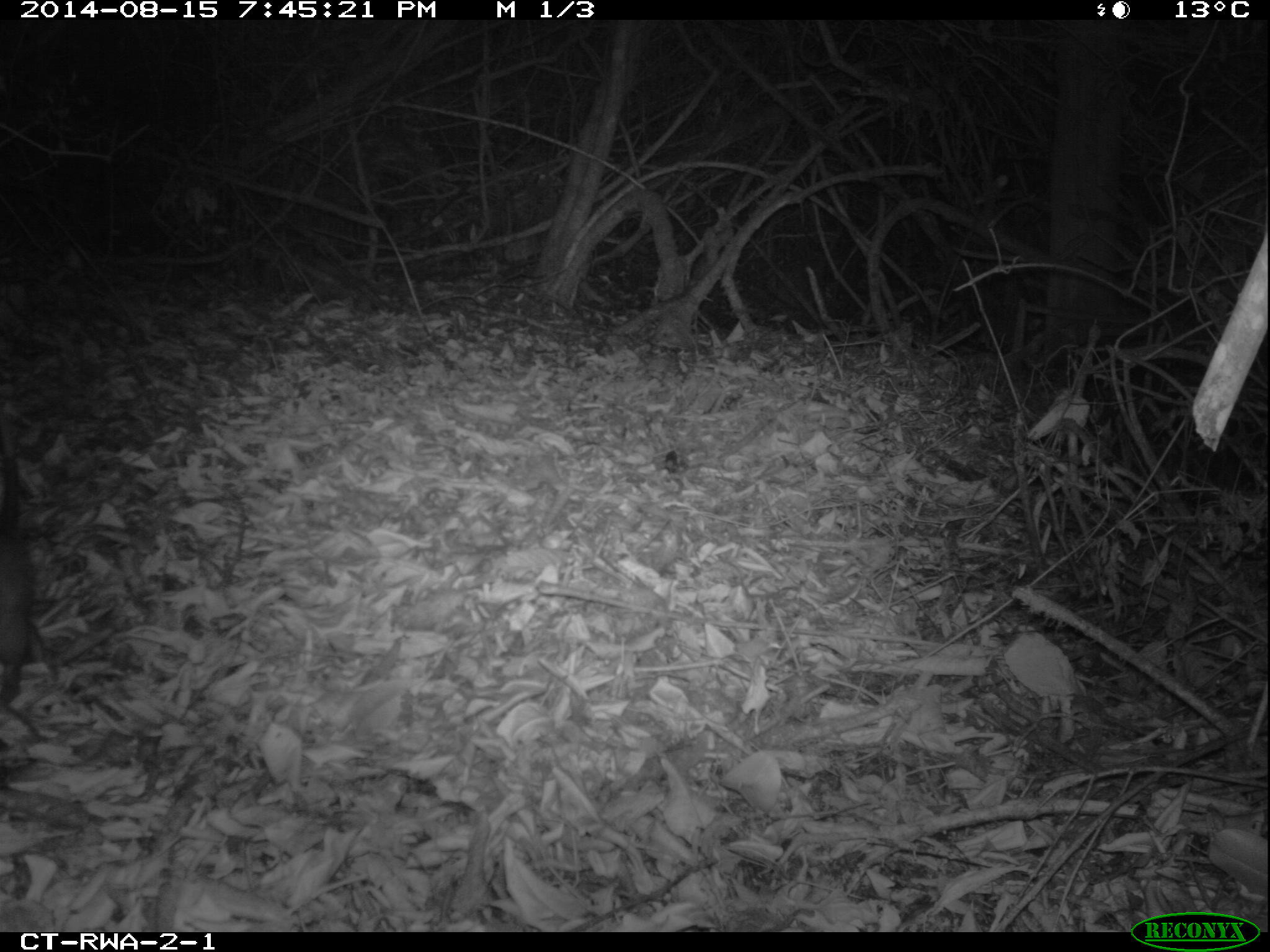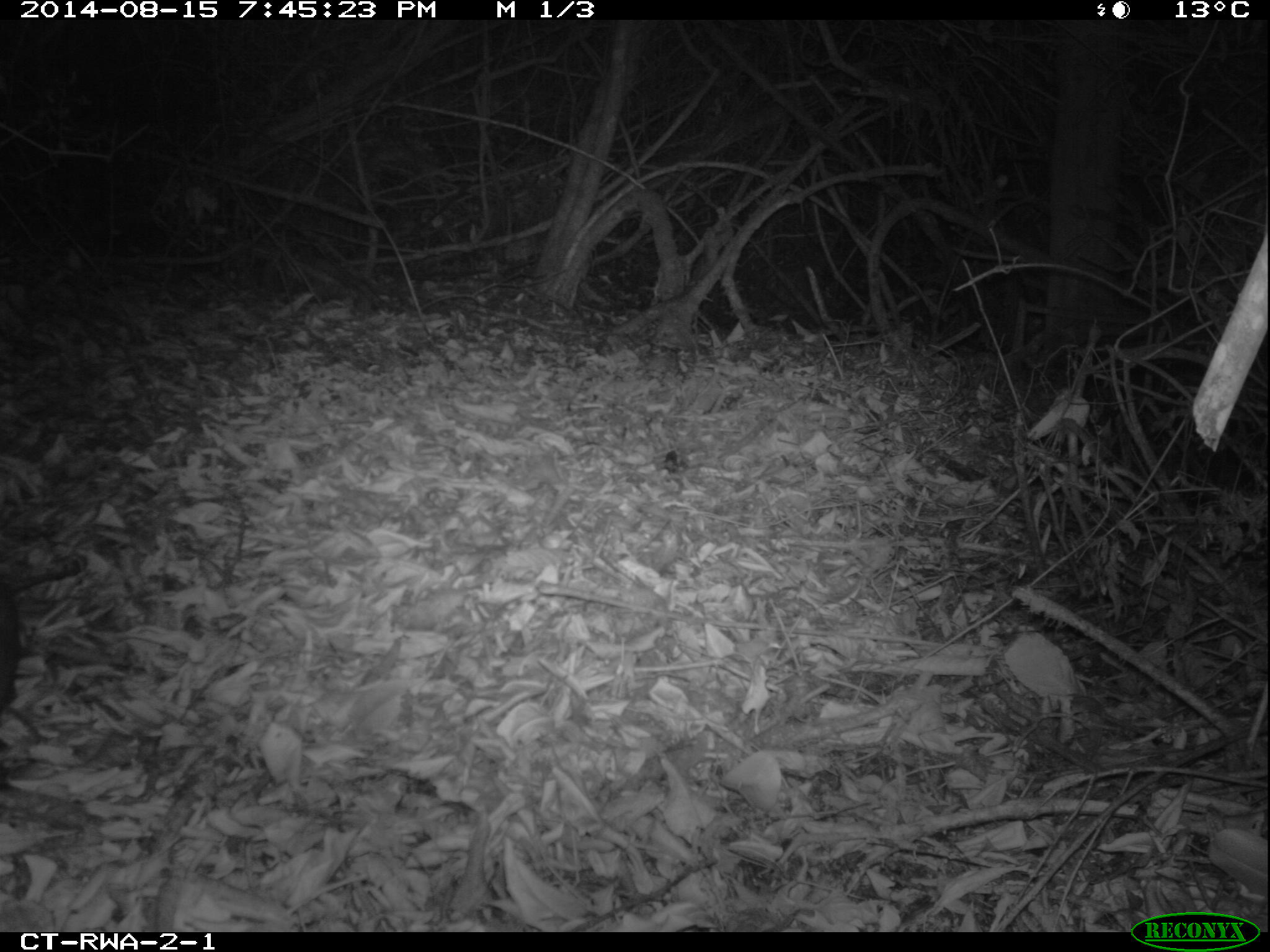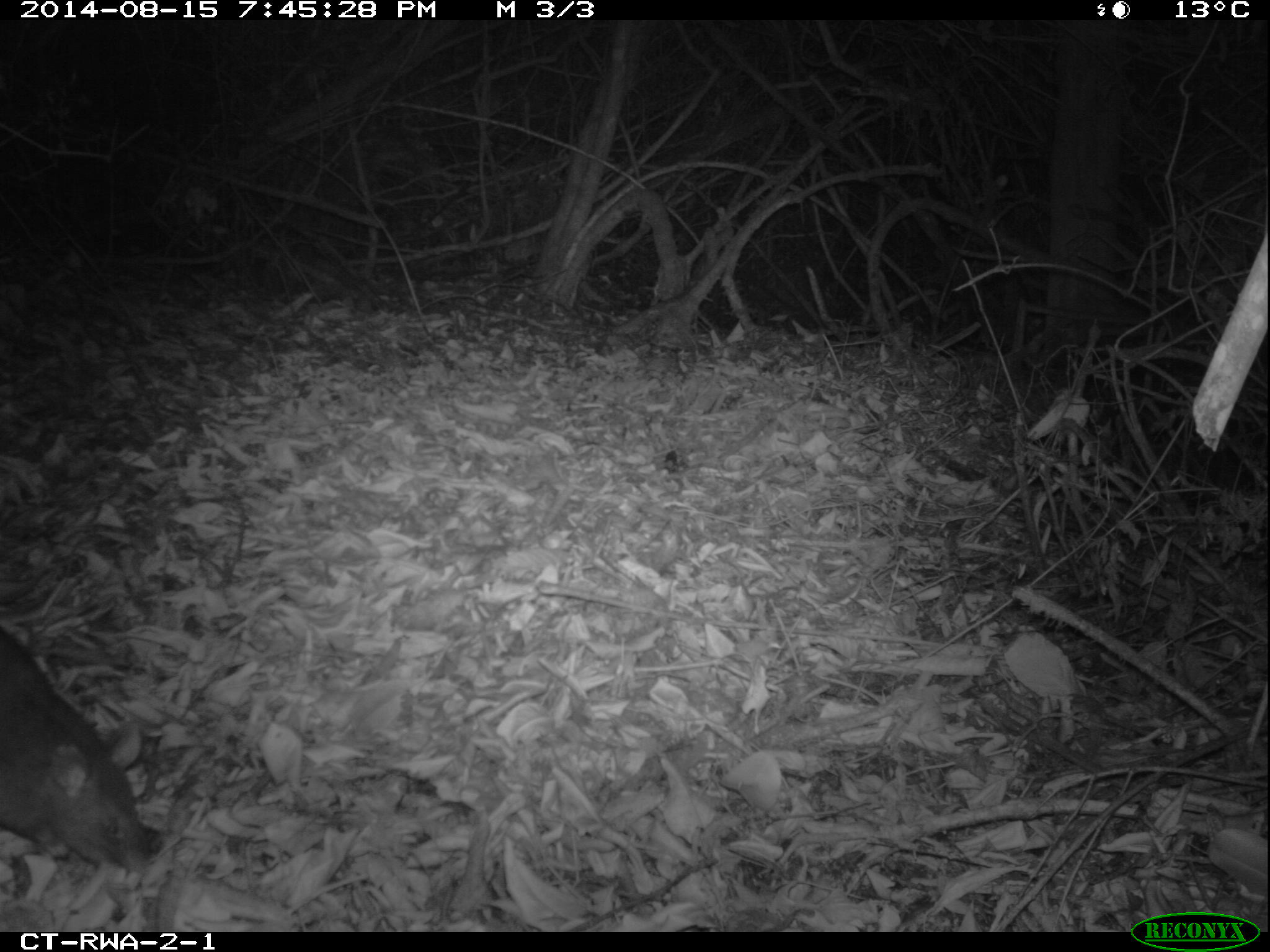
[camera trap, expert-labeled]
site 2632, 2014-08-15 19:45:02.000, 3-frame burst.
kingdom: Animalia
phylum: Chordata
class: Mammalia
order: Rodentia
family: Nesomyidae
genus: Cricetomys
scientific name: Cricetomys gambianus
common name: african giant pouched rat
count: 1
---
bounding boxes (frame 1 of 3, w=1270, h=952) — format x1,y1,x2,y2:
cricetomys gambianus: 0,415,37,713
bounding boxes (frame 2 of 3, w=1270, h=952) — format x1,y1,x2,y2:
cricetomys gambianus: 0,553,25,722